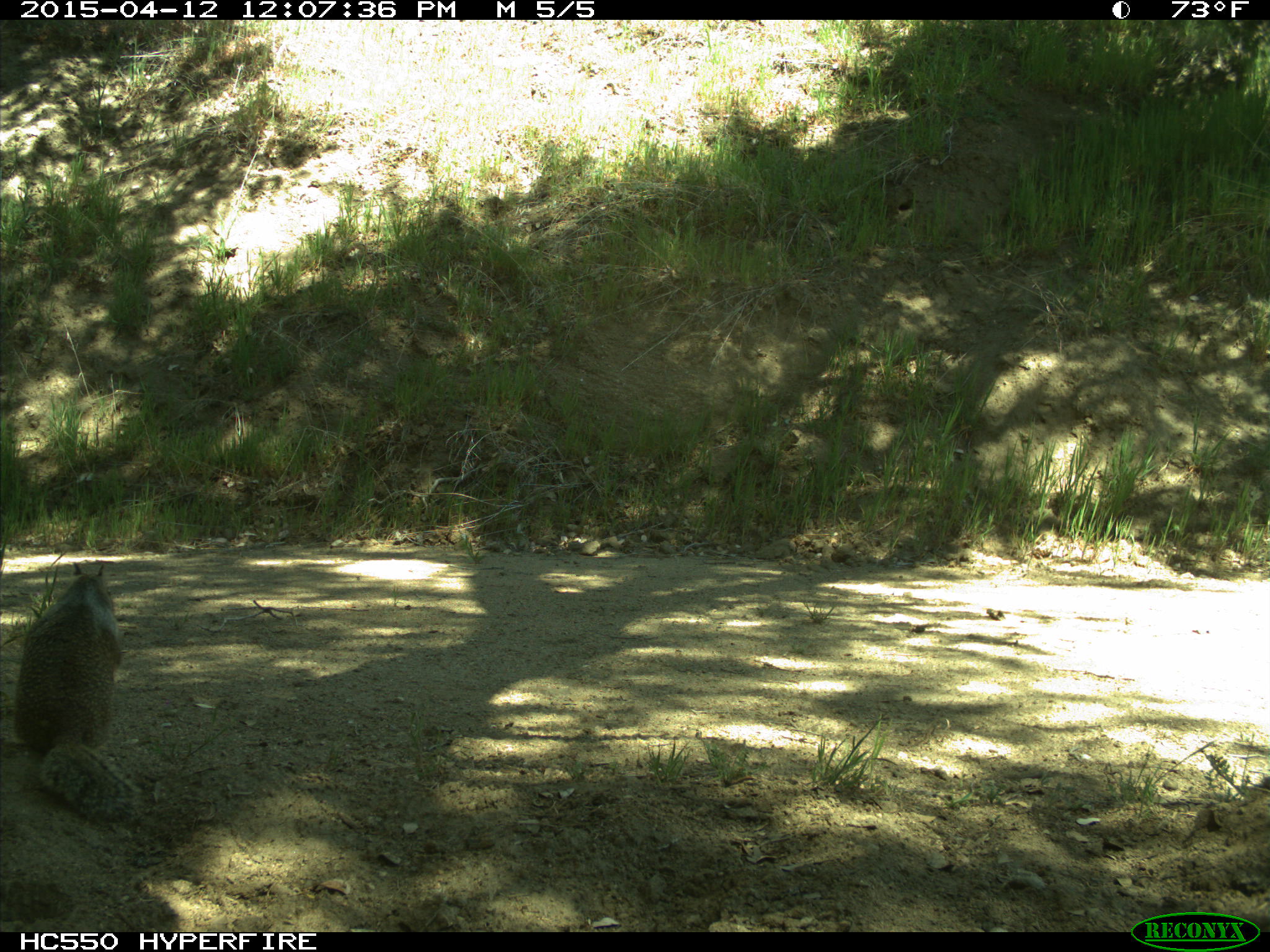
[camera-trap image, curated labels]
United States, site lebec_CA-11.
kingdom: Animalia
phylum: Chordata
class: Mammalia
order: Rodentia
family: Sciuridae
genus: Otospermophilus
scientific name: Otospermophilus beecheyi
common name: california ground squirrel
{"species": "Otospermophilus beecheyi (california ground squirrel)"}